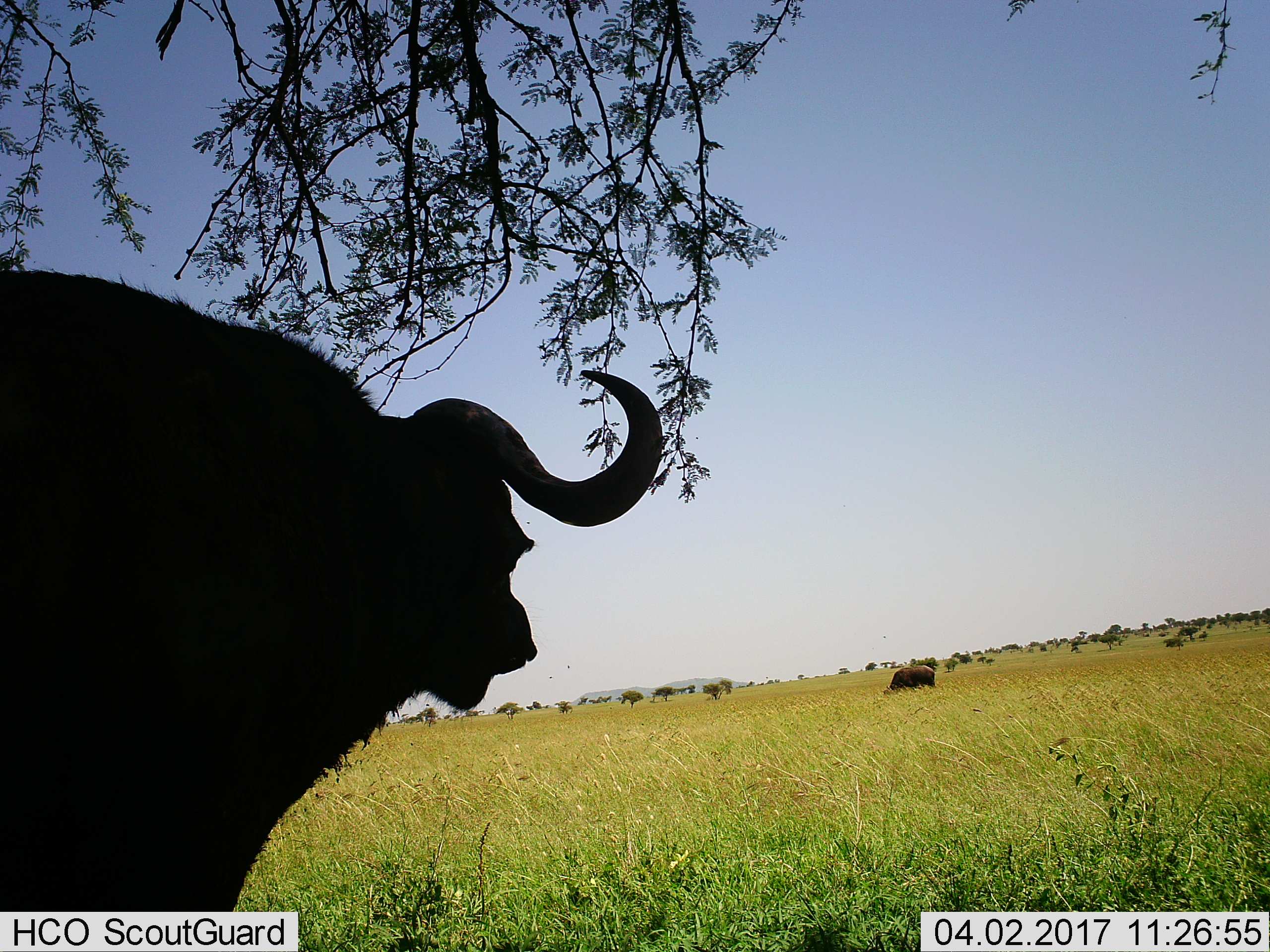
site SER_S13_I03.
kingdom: Animalia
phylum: Chordata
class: Mammalia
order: Artiodactyla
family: Bovidae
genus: Syncerus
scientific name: Syncerus caffer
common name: african buffalo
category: buffalo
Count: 2.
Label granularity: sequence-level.